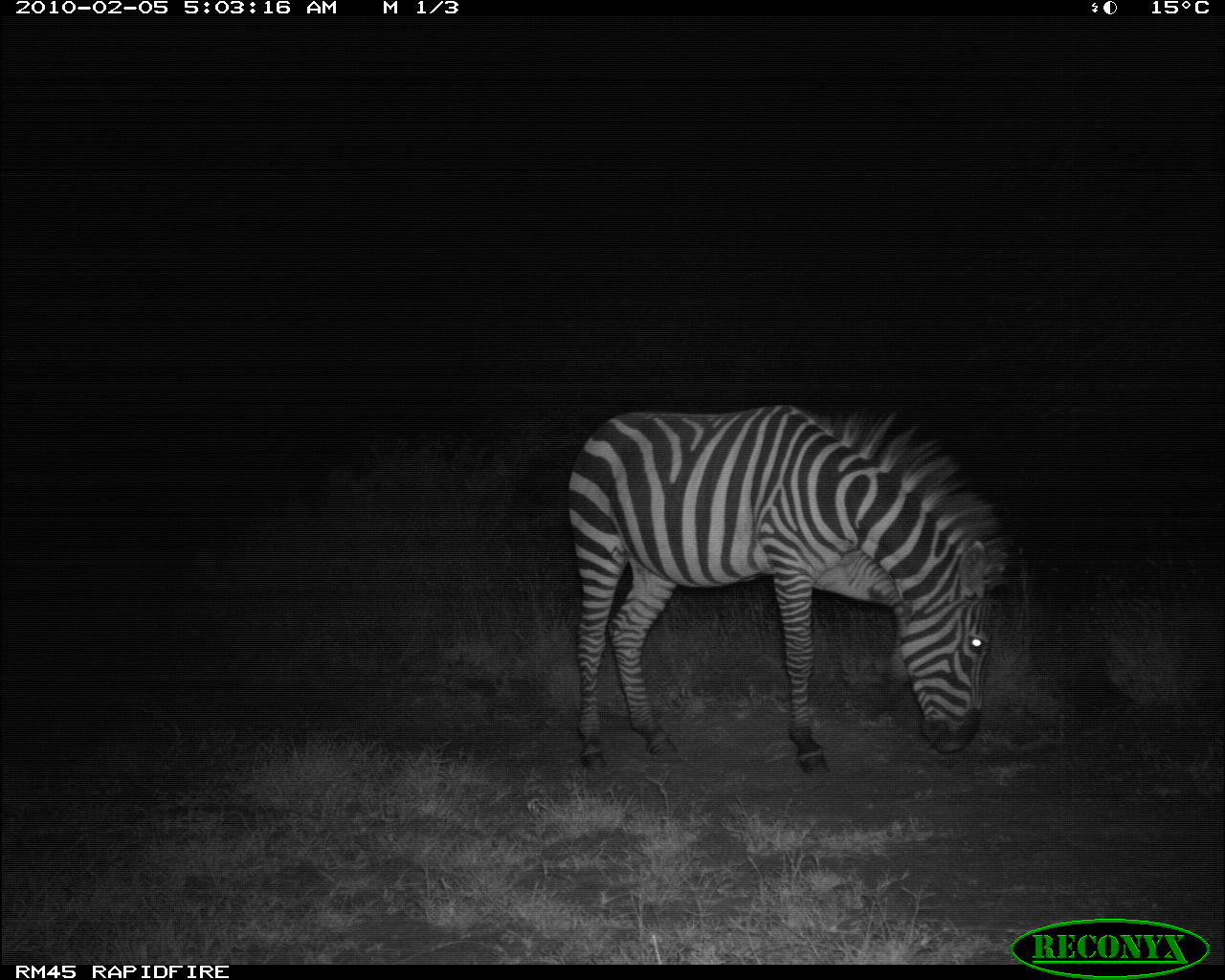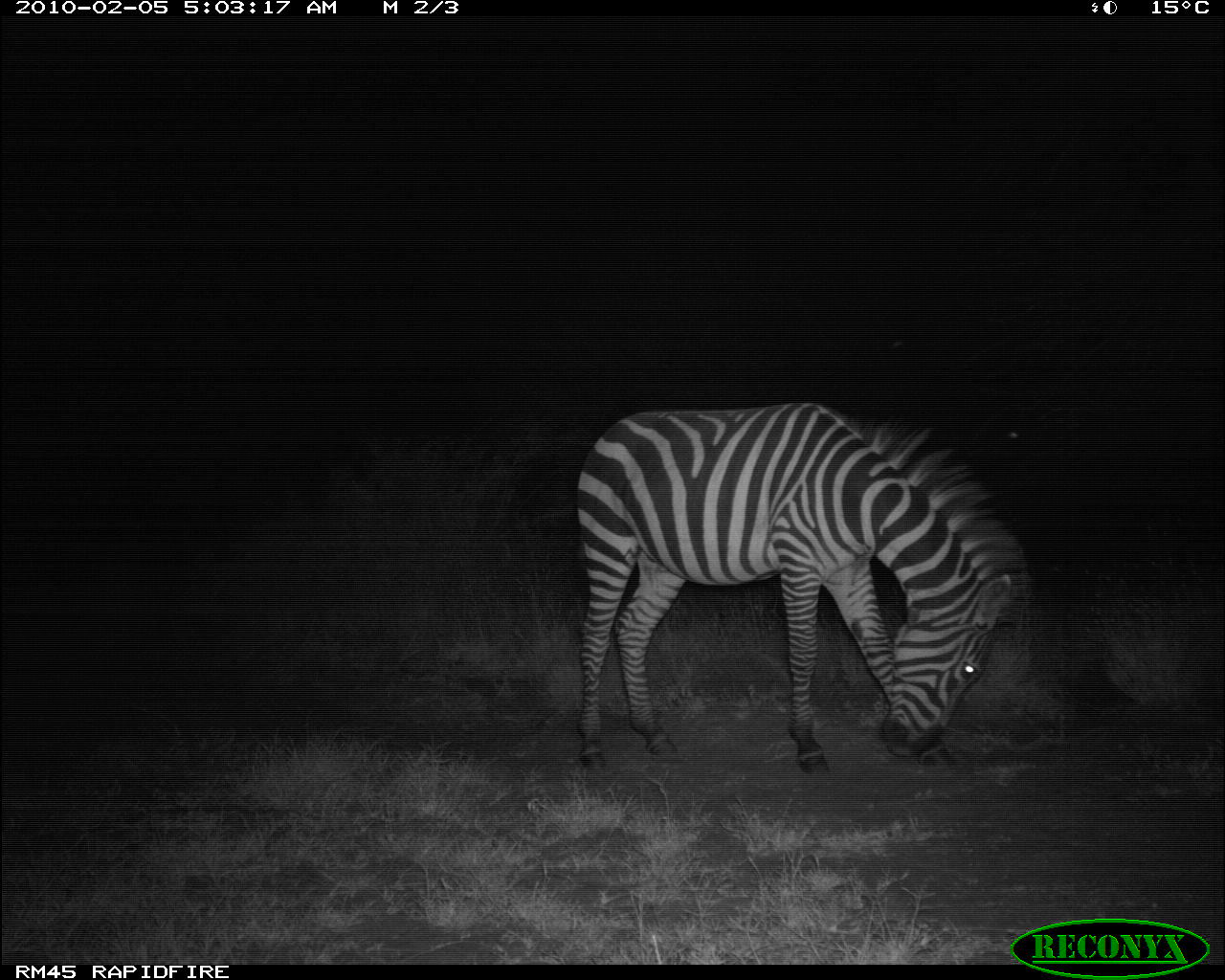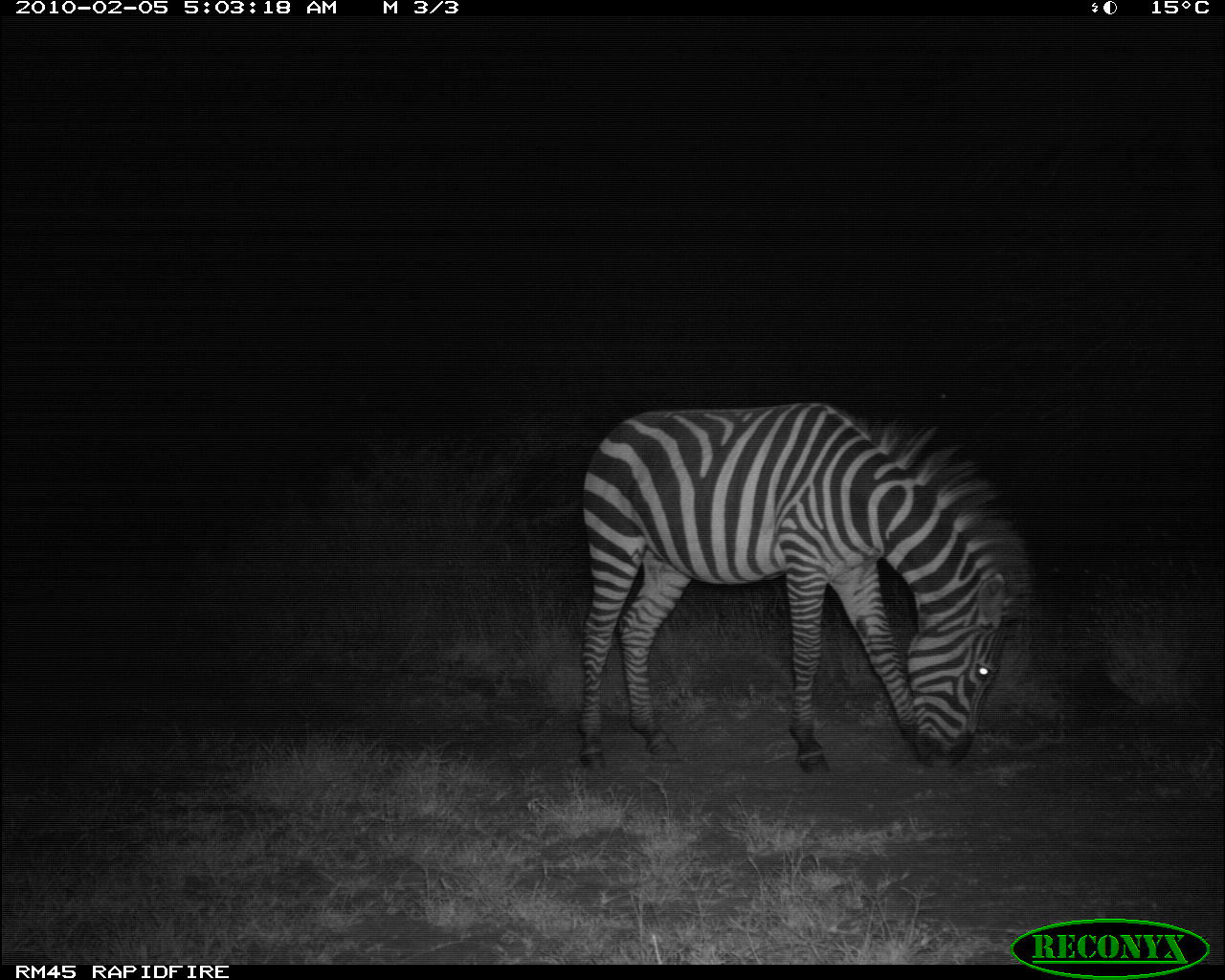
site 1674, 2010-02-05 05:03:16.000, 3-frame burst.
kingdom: Animalia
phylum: Chordata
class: Mammalia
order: Perissodactyla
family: Equidae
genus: Equus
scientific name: Equus quagga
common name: plains zebra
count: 1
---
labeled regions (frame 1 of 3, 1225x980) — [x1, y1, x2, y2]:
equus quagga: [566, 404, 1013, 777]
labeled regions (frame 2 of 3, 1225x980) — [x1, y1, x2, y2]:
equus quagga: [573, 403, 1029, 776]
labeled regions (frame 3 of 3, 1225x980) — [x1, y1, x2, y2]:
equus quagga: [574, 401, 1031, 775]